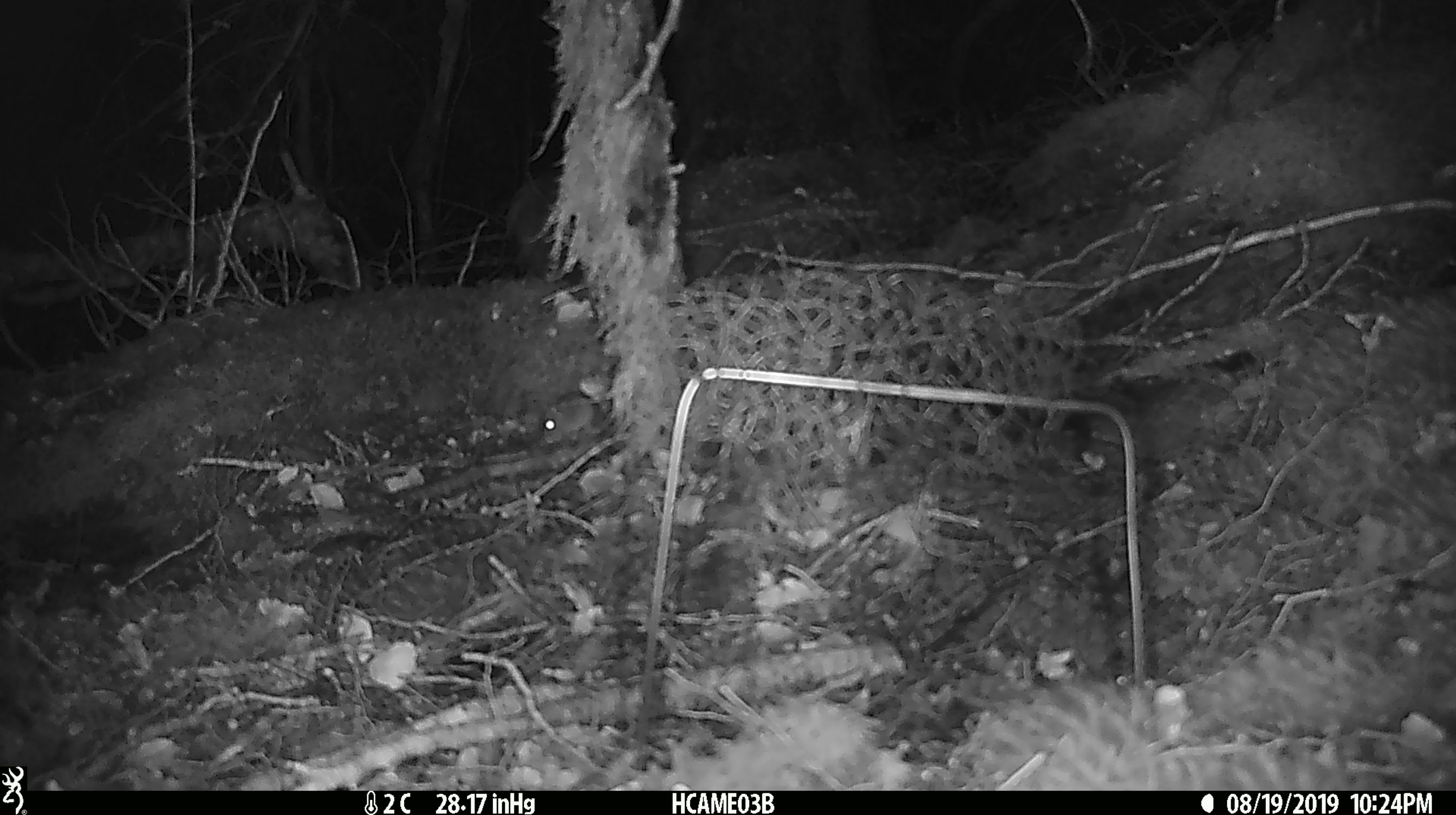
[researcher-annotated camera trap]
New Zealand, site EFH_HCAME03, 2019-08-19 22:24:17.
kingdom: Animalia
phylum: Chordata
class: Mammalia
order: Rodentia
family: Muridae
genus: Mus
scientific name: Mus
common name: mouse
Mouse (Mus).